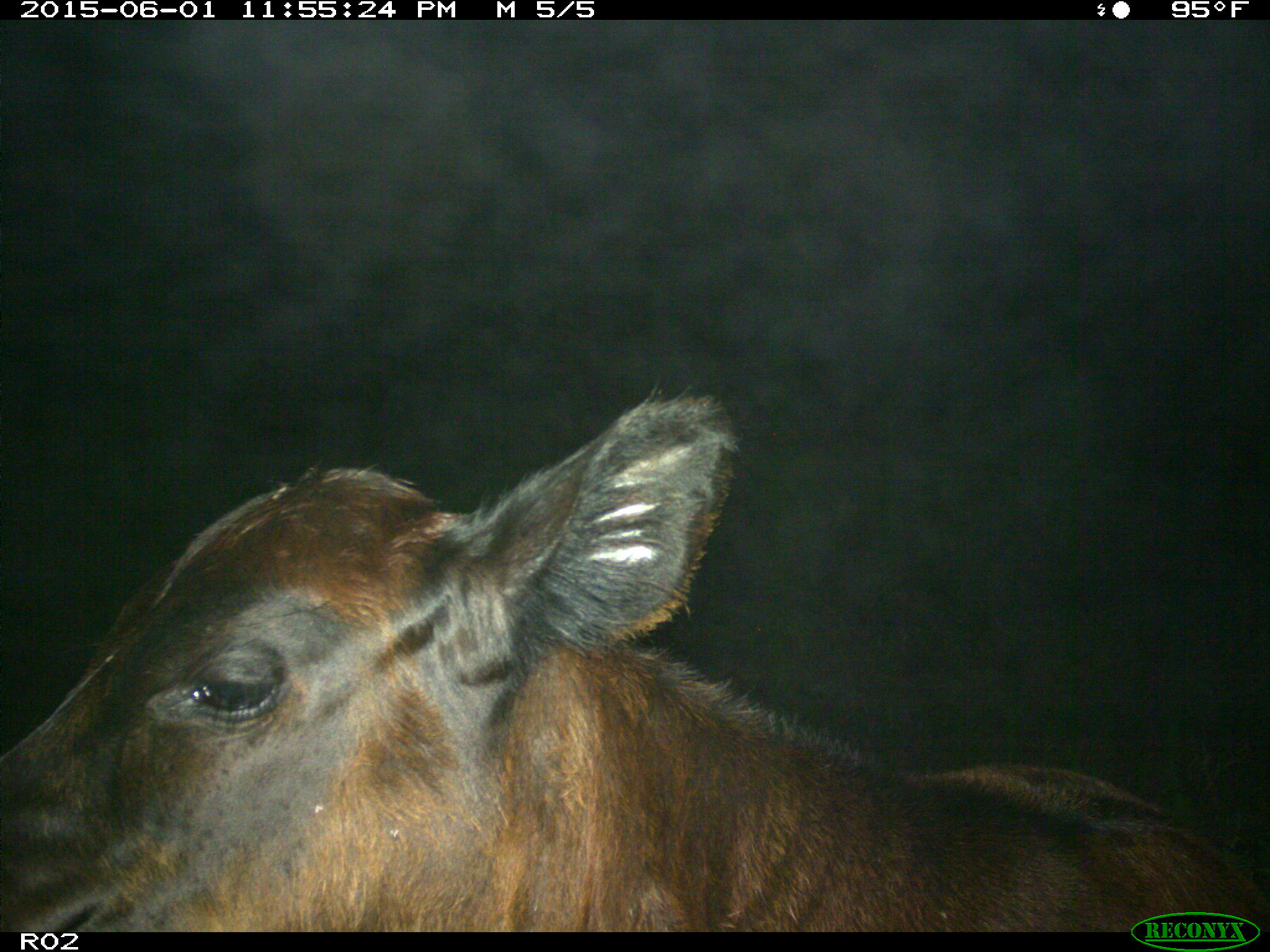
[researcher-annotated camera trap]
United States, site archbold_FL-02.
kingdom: Animalia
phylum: Chordata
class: Mammalia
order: Artiodactyla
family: Bovidae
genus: Bos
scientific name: Bos taurus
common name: domestic cow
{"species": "Bos taurus (domestic cow)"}